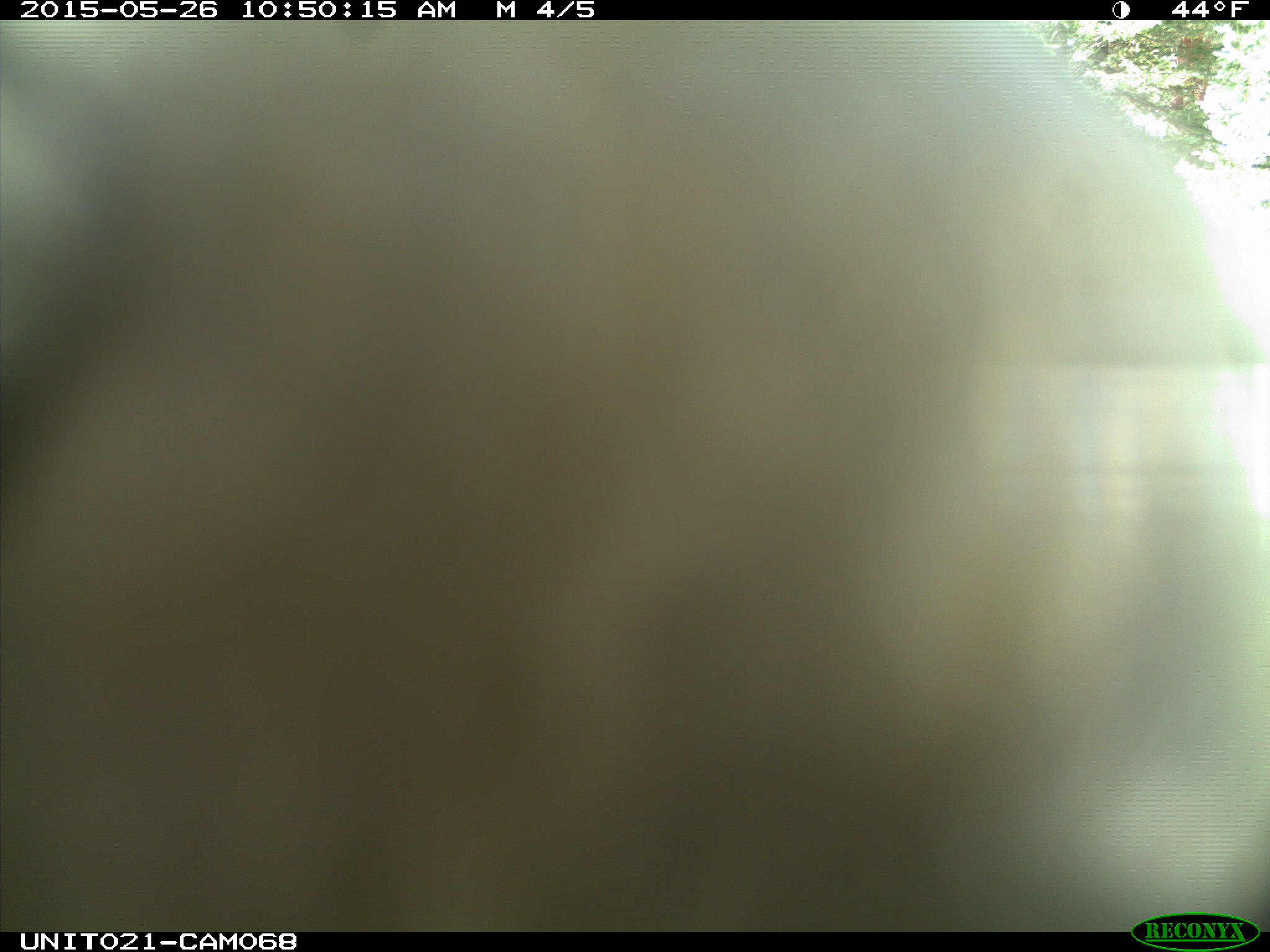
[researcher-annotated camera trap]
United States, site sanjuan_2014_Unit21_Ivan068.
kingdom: Animalia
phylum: Chordata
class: Aves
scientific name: Aves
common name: birds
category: unidentified bird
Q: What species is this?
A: Unidentified bird (birds) (Aves).